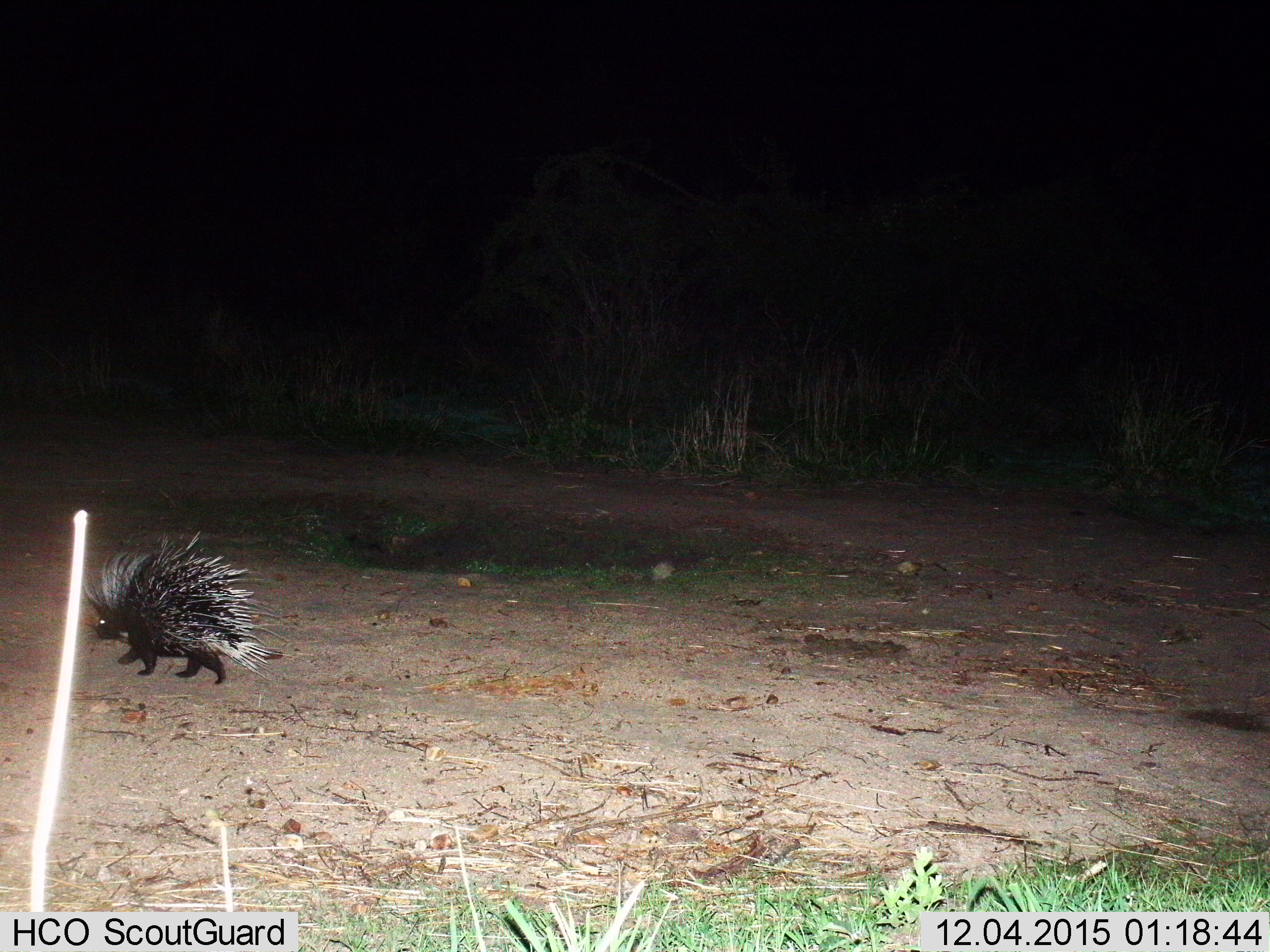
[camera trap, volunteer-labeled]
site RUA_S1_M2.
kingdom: Animalia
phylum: Chordata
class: Mammalia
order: Rodentia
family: Hystricidae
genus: Hystrix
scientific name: Hystrix cristata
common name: crested porcupine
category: porcupine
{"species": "porcupine (crested porcupine) (Hystrix cristata)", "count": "1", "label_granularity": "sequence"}